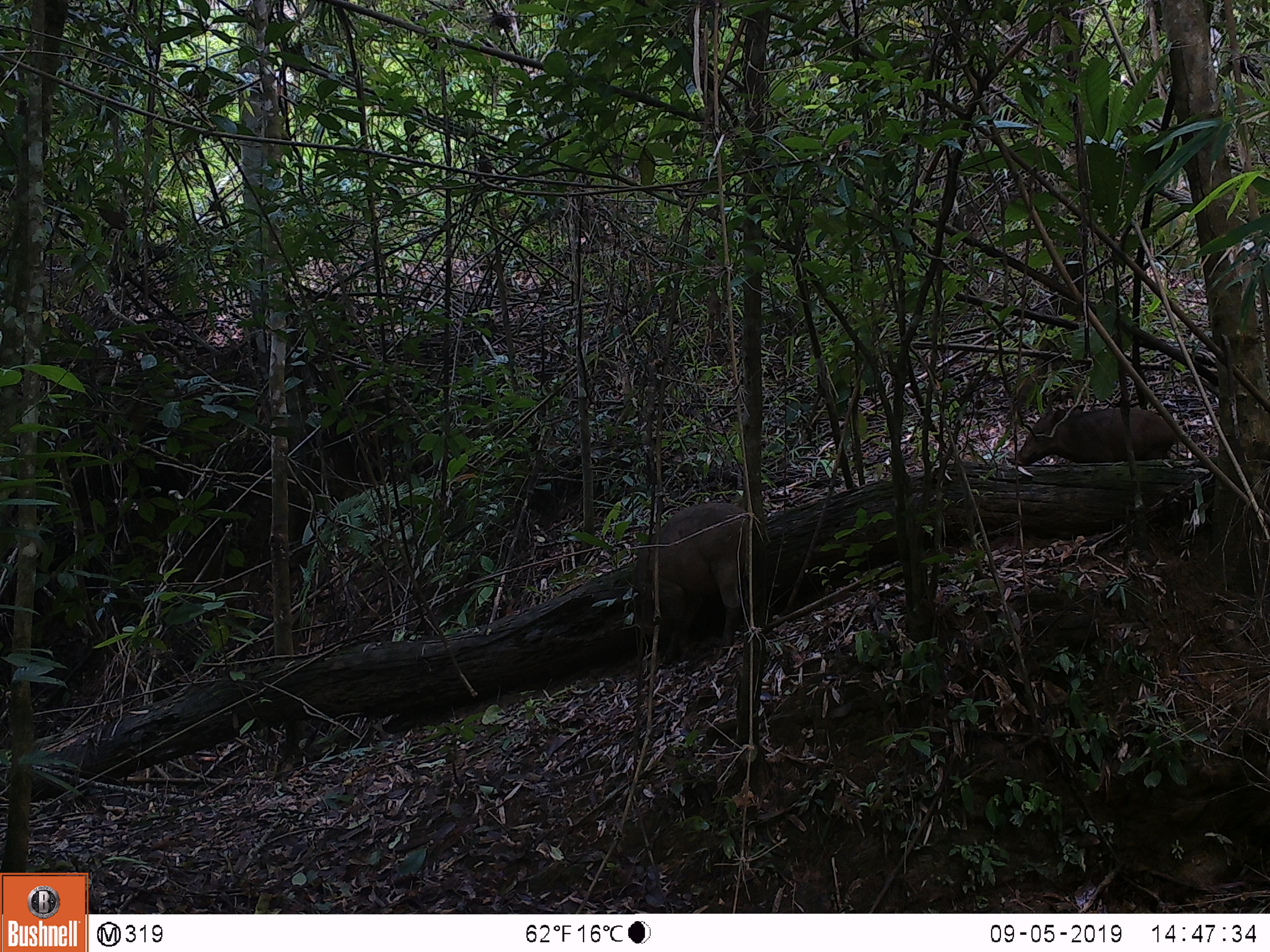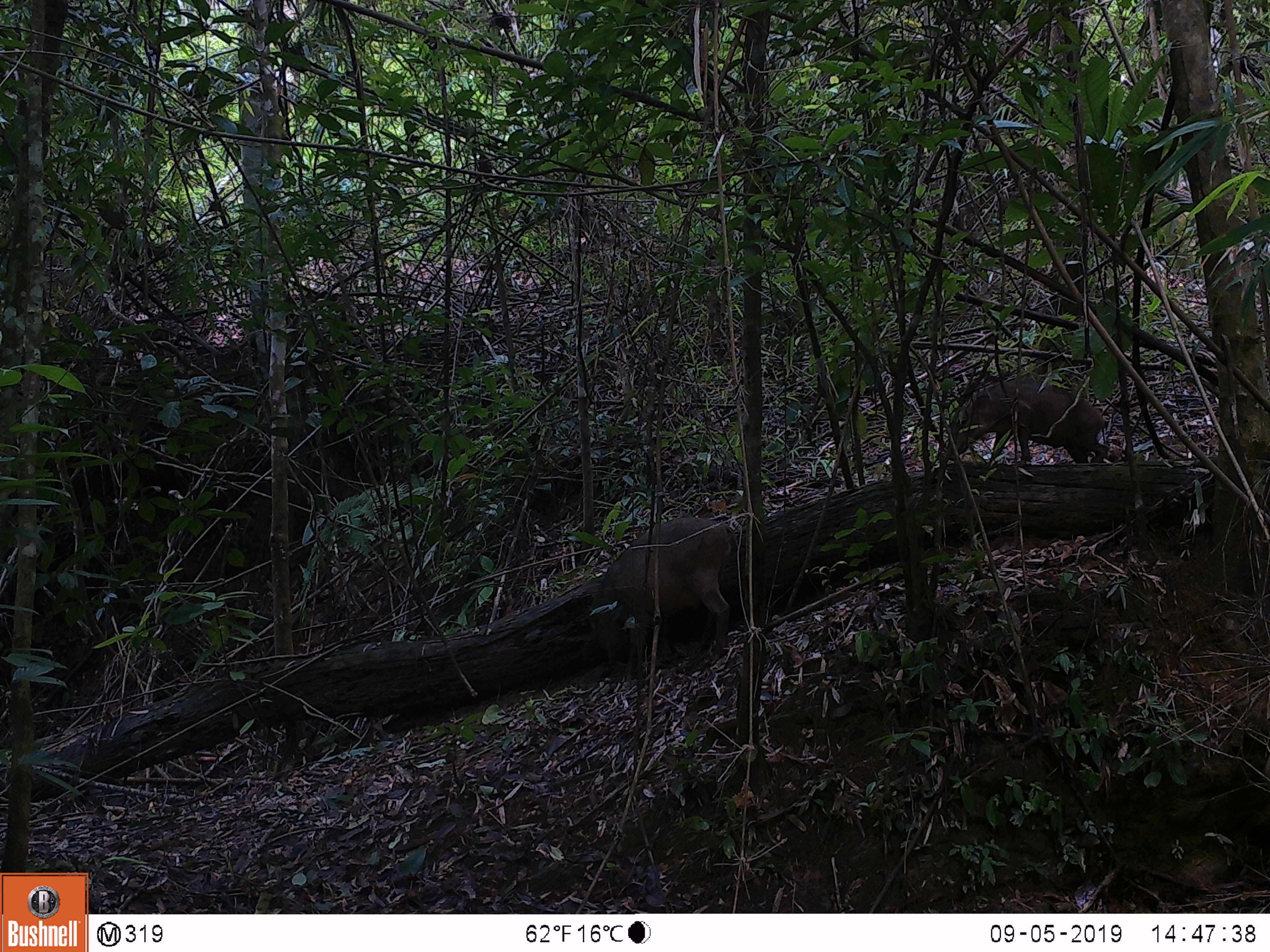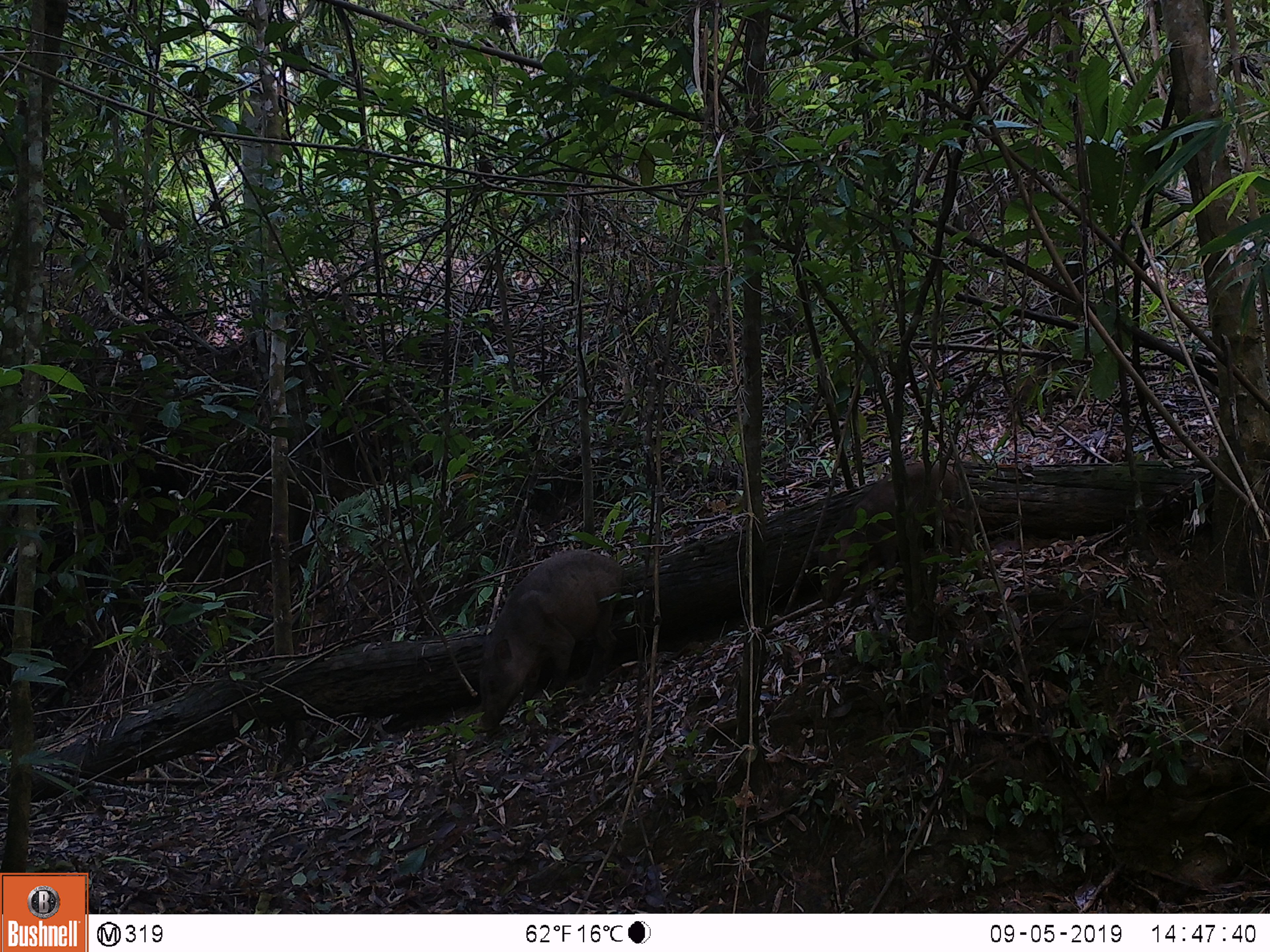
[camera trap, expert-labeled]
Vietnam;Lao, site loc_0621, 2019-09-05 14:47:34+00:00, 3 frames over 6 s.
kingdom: Animalia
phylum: Chordata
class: Mammalia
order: Artiodactyla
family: Suidae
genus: Sus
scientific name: Sus scrofa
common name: eurasian wild pig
Eurasian wild pig (Sus scrofa). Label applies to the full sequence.